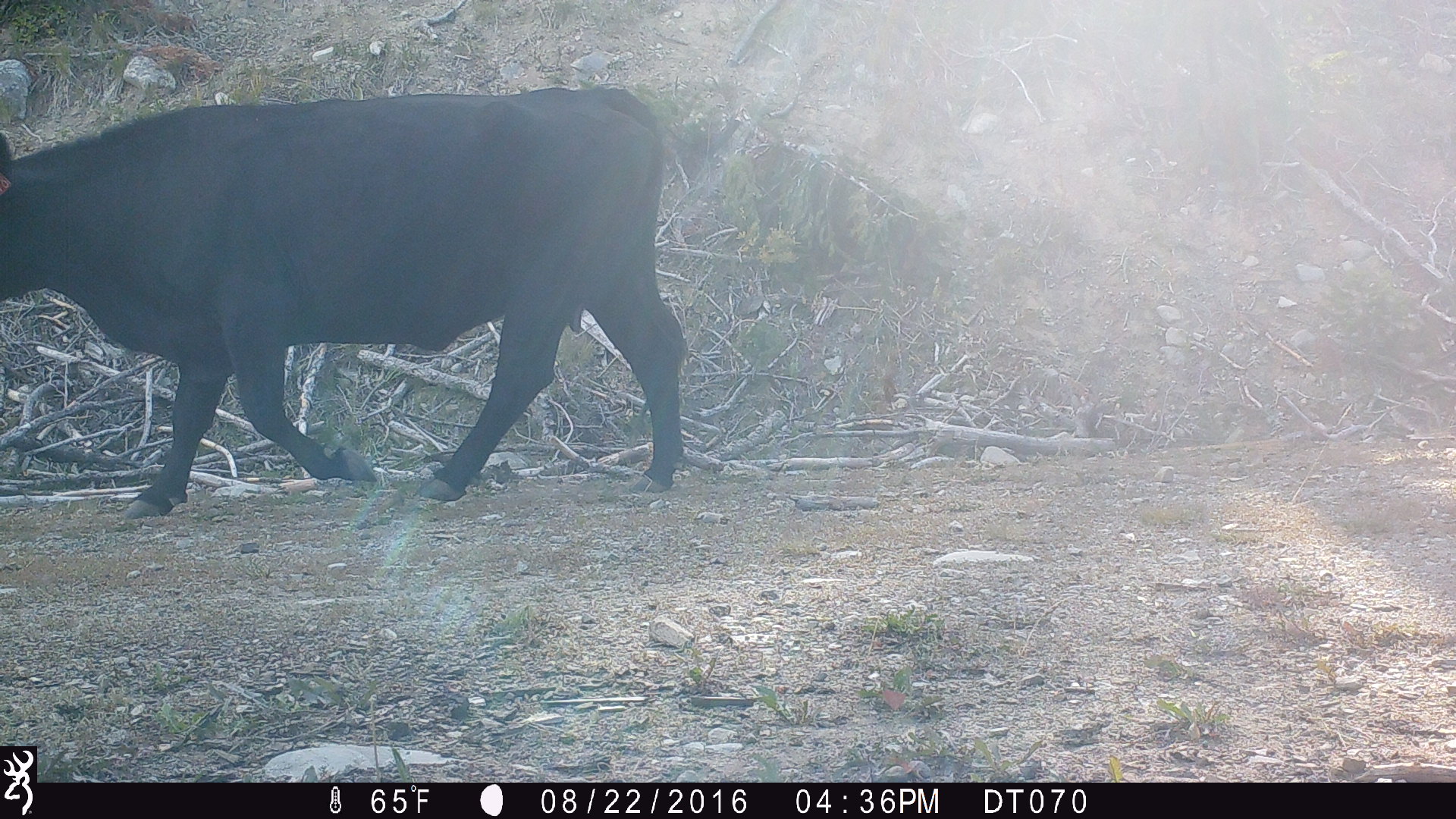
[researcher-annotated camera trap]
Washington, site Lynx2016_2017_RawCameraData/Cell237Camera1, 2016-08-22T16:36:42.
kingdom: Animalia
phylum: Chordata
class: Mammalia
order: Artiodactyla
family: Bovidae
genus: Bos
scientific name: Bos taurus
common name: domestic cattle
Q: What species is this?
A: Domestic cattle (Bos taurus).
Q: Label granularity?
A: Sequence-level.